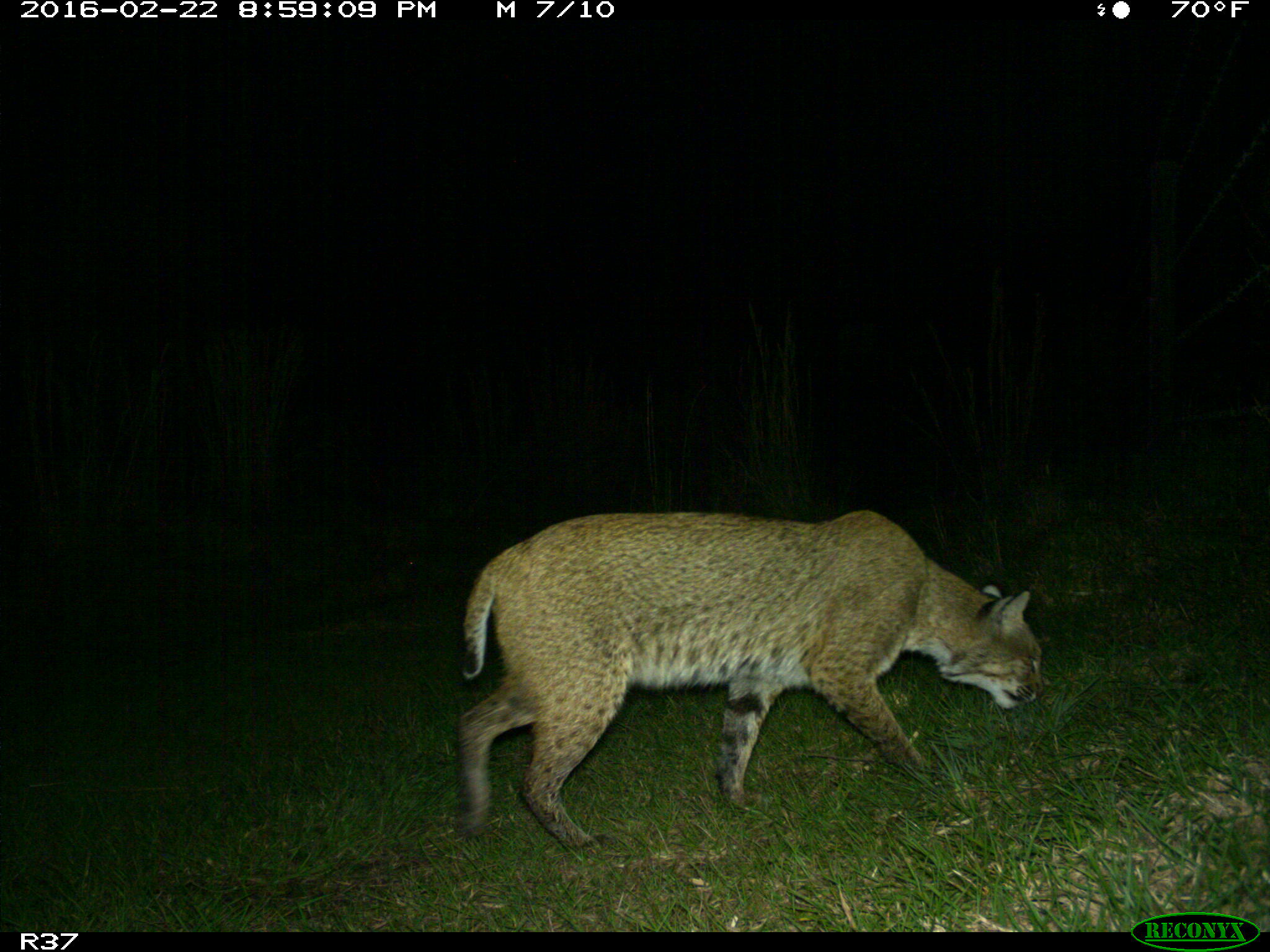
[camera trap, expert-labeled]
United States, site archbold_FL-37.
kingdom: Animalia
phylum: Chordata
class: Mammalia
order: Carnivora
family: Felidae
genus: Lynx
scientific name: Lynx rufus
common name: bobcat